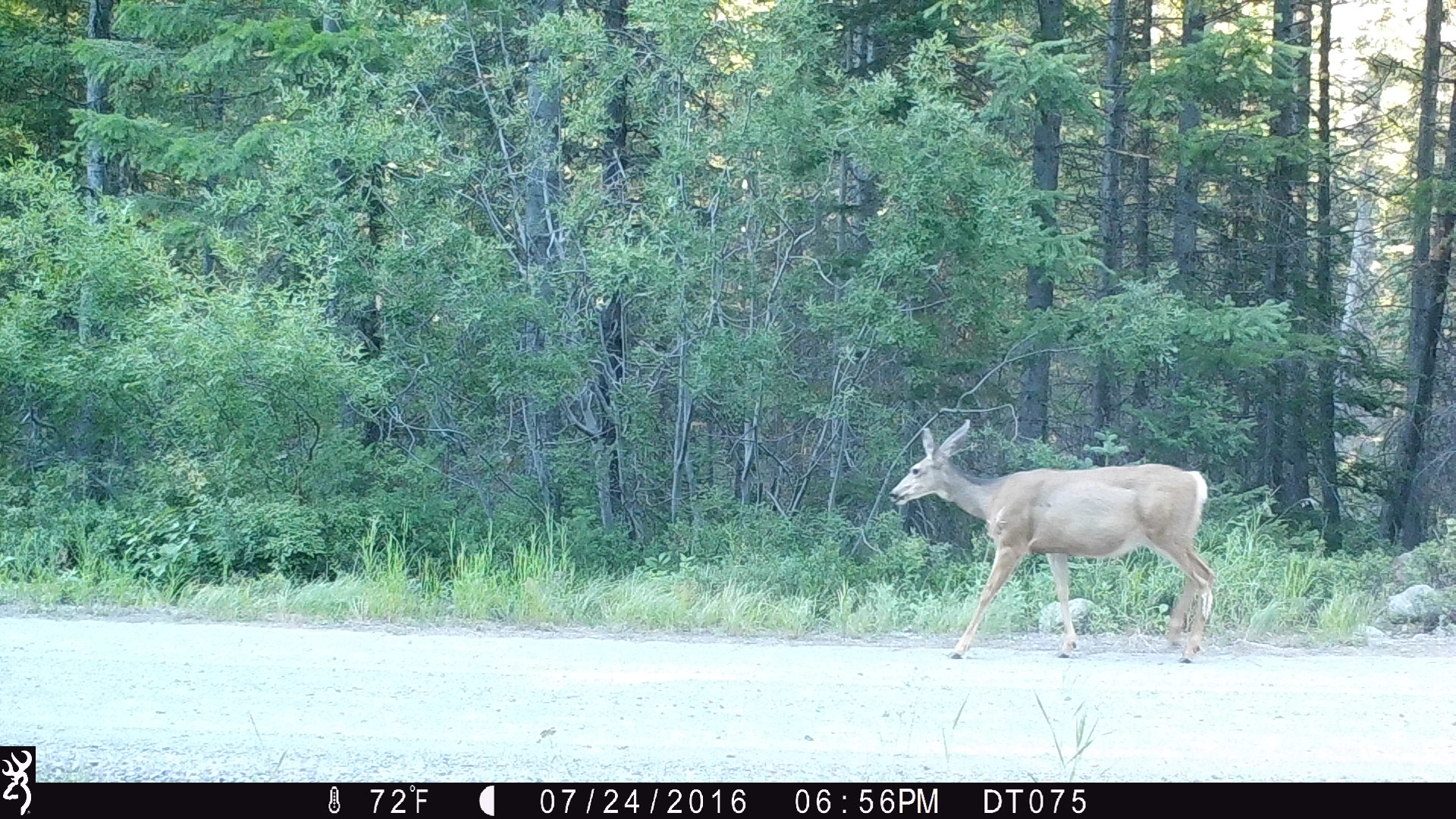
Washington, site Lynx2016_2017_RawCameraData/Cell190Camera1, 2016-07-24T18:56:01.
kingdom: Animalia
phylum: Chordata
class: Mammalia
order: Artiodactyla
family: Cervidae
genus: Odocoileus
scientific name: Odocoileus hemionus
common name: mule deer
Odocoileus hemionus (mule deer). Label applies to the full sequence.